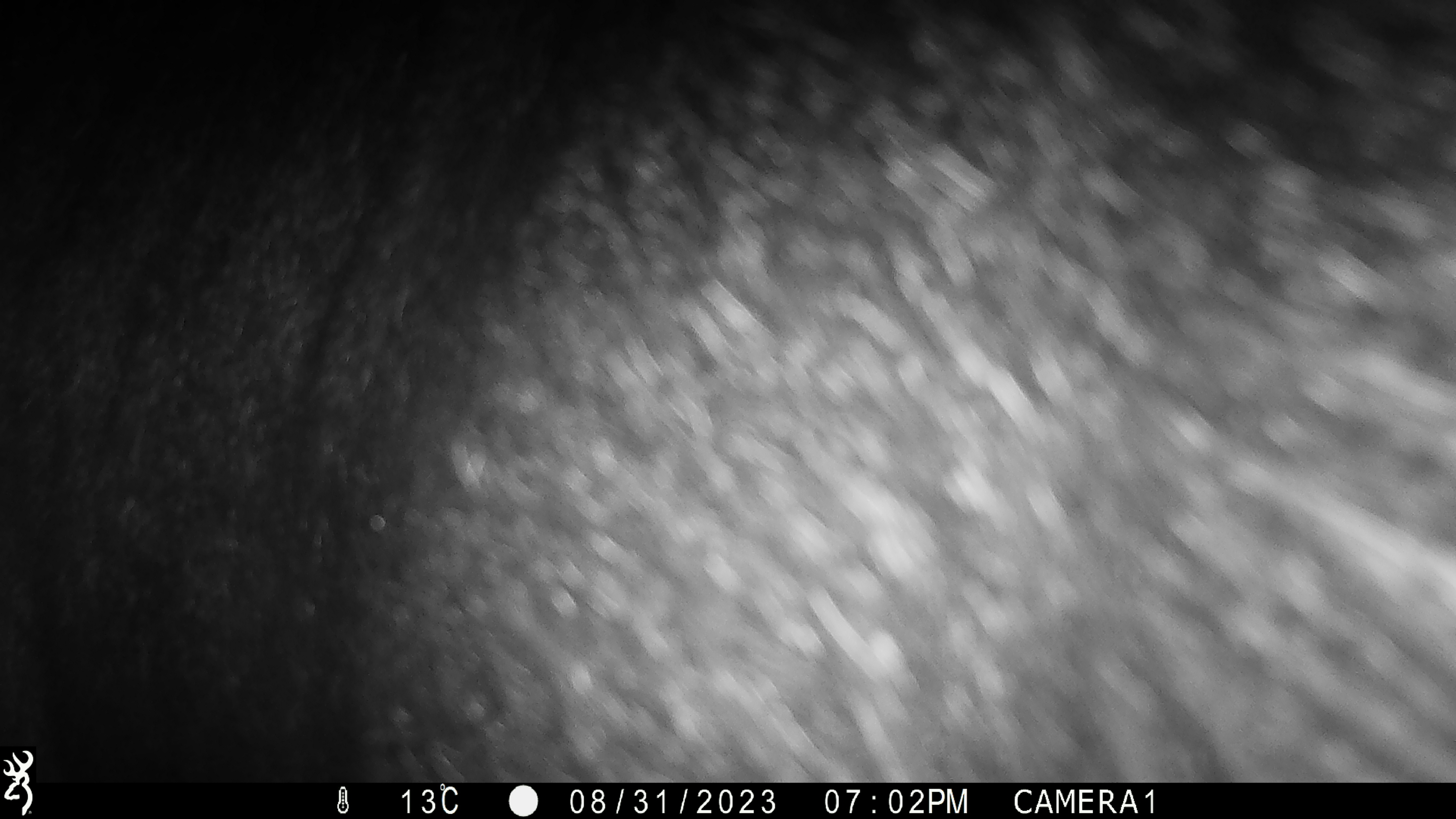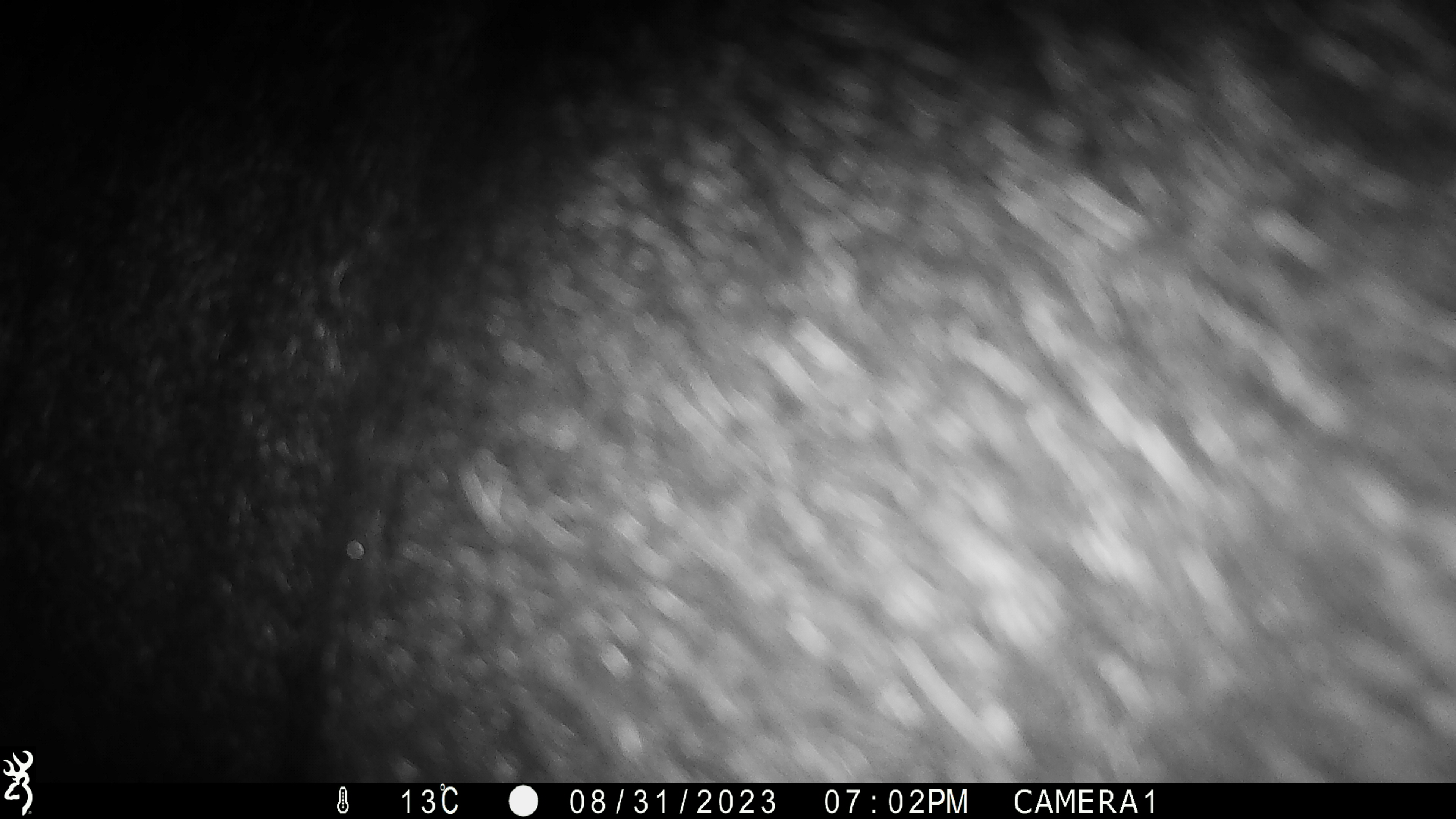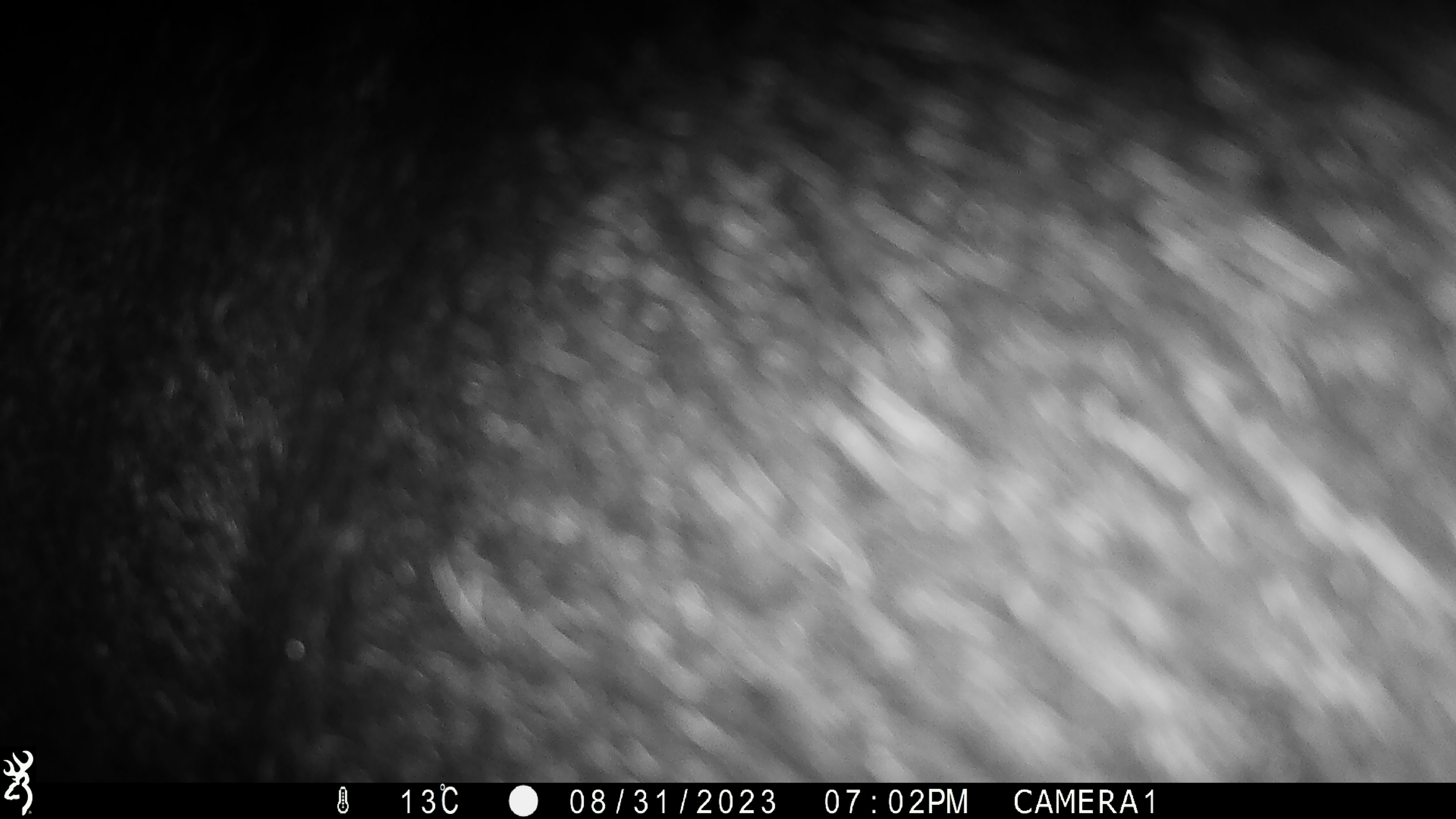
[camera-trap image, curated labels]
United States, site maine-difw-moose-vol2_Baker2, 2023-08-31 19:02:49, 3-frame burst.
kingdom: Animalia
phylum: Chordata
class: Mammalia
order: Artiodactyla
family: Cervidae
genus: Alces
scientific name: Alces alces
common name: moose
Moose (Alces alces).